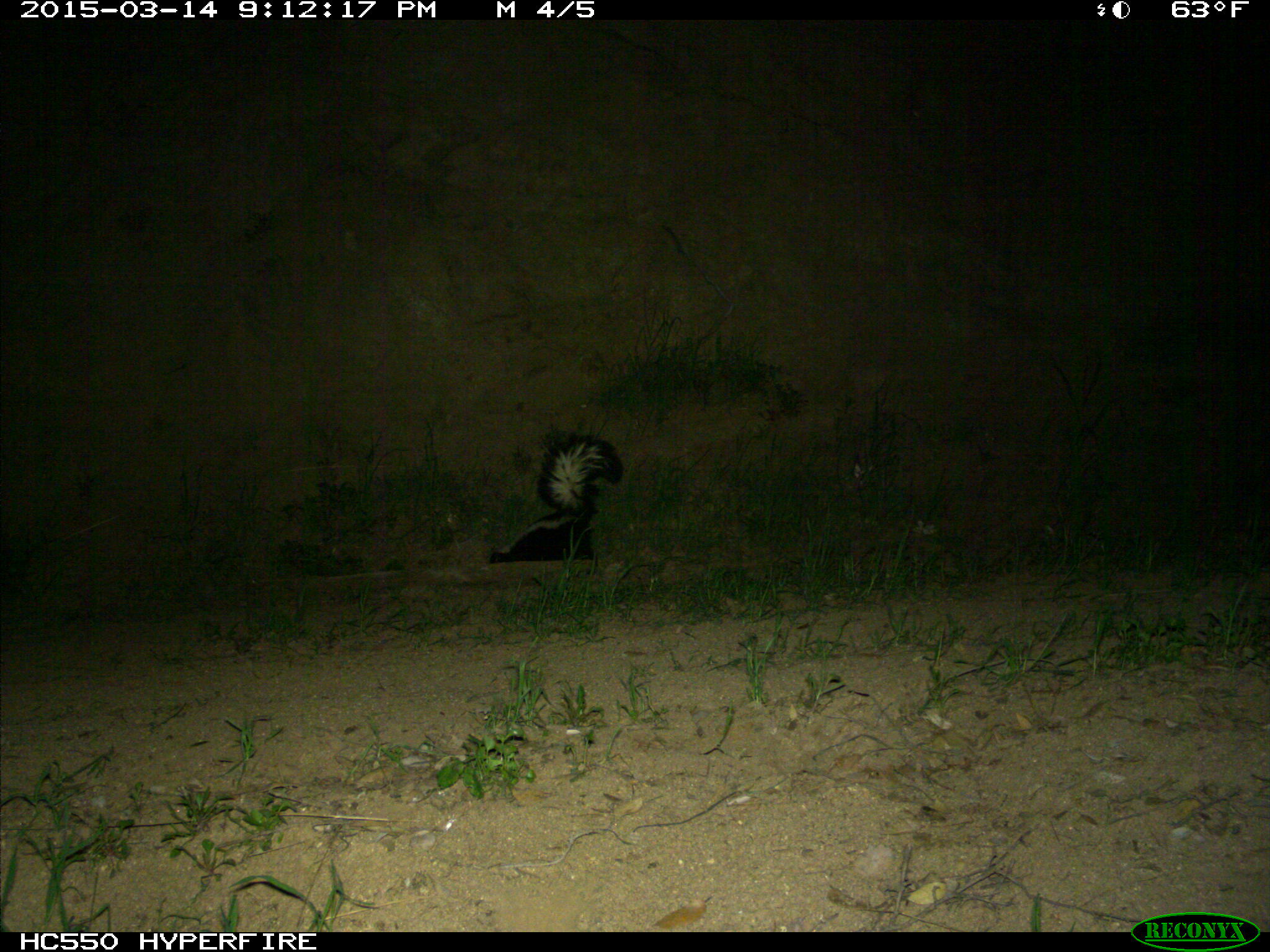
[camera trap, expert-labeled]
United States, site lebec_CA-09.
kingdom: Animalia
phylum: Chordata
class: Mammalia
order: Carnivora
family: Mephitidae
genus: Mephitis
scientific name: Mephitis mephitis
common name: striped skunk